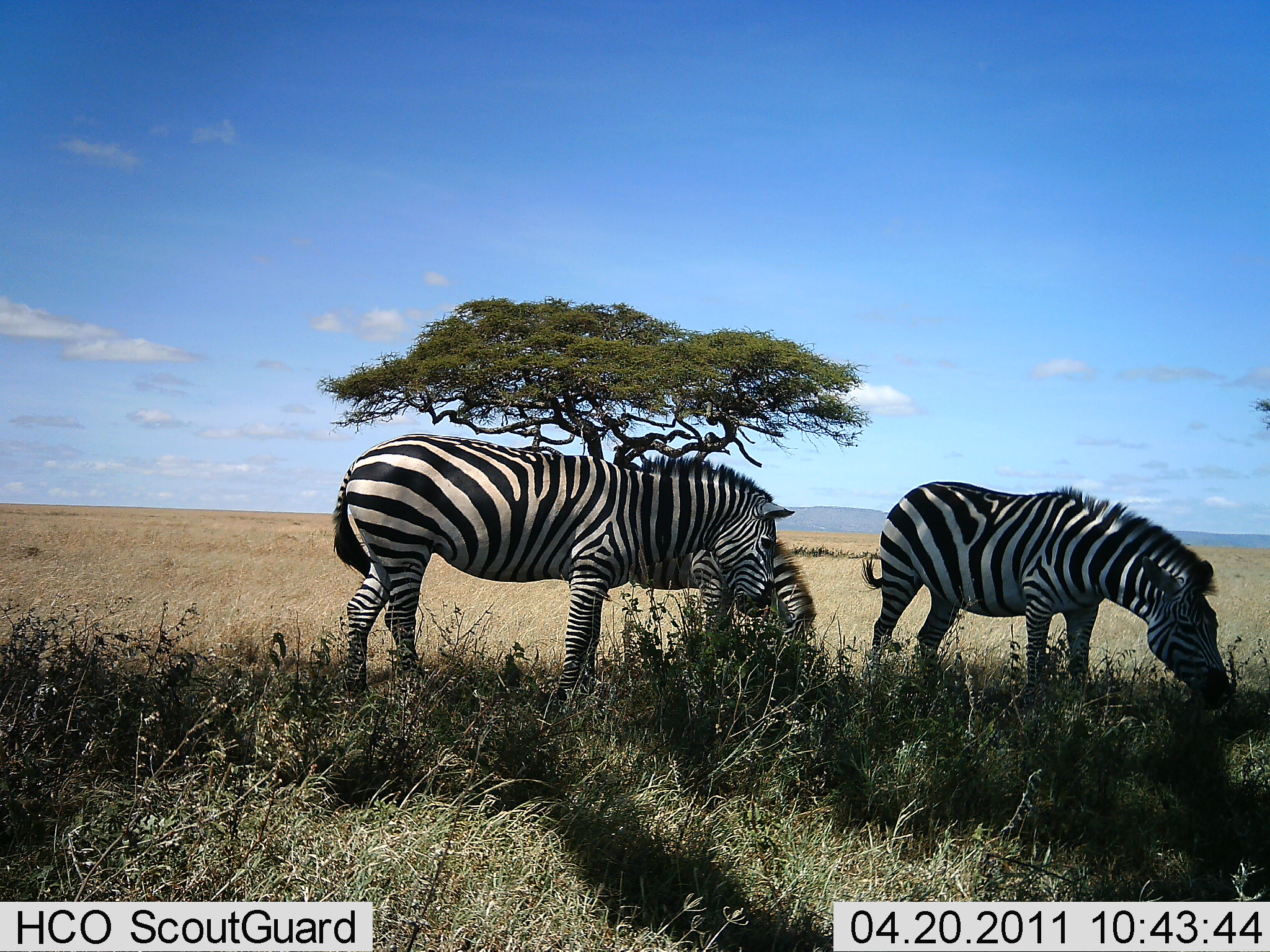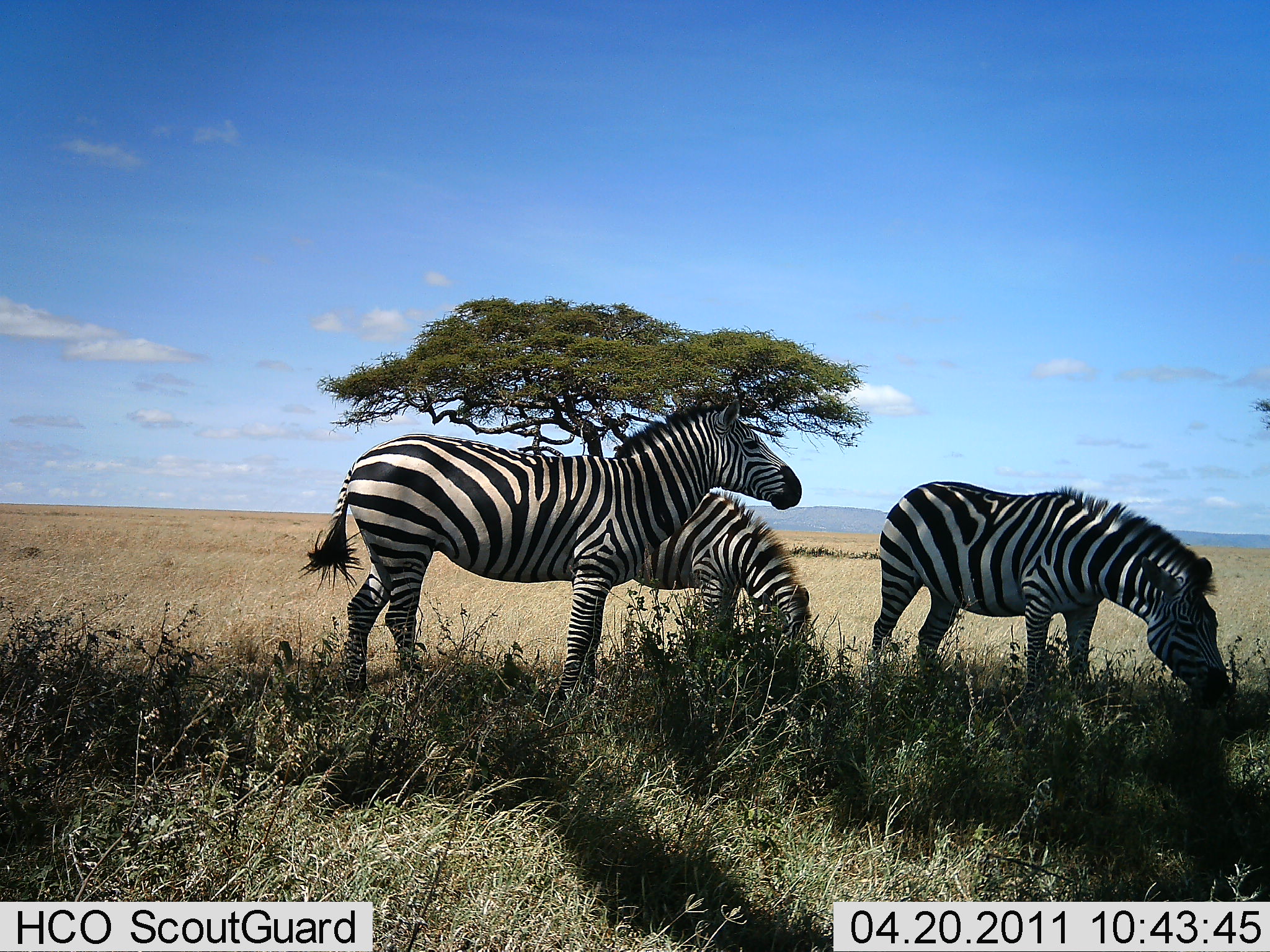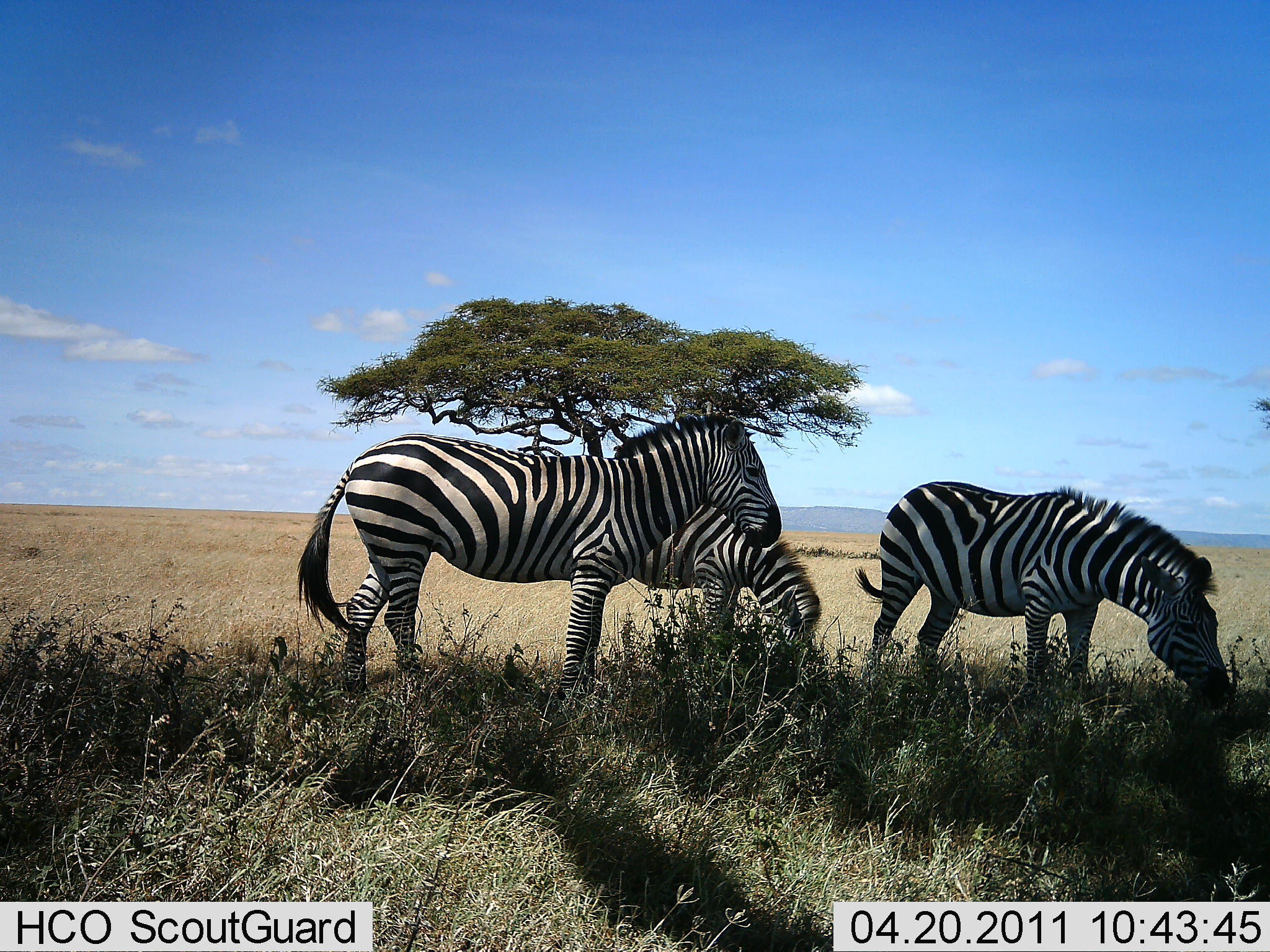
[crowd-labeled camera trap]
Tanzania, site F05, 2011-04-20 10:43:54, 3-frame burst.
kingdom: Animalia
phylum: Chordata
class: Mammalia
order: Perissodactyla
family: Equidae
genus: Equus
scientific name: Equus quagga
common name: plains zebra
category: zebra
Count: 3.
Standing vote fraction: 67%.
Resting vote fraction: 0%.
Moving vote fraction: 8%.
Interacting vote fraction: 0%.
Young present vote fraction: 8%.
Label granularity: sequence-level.